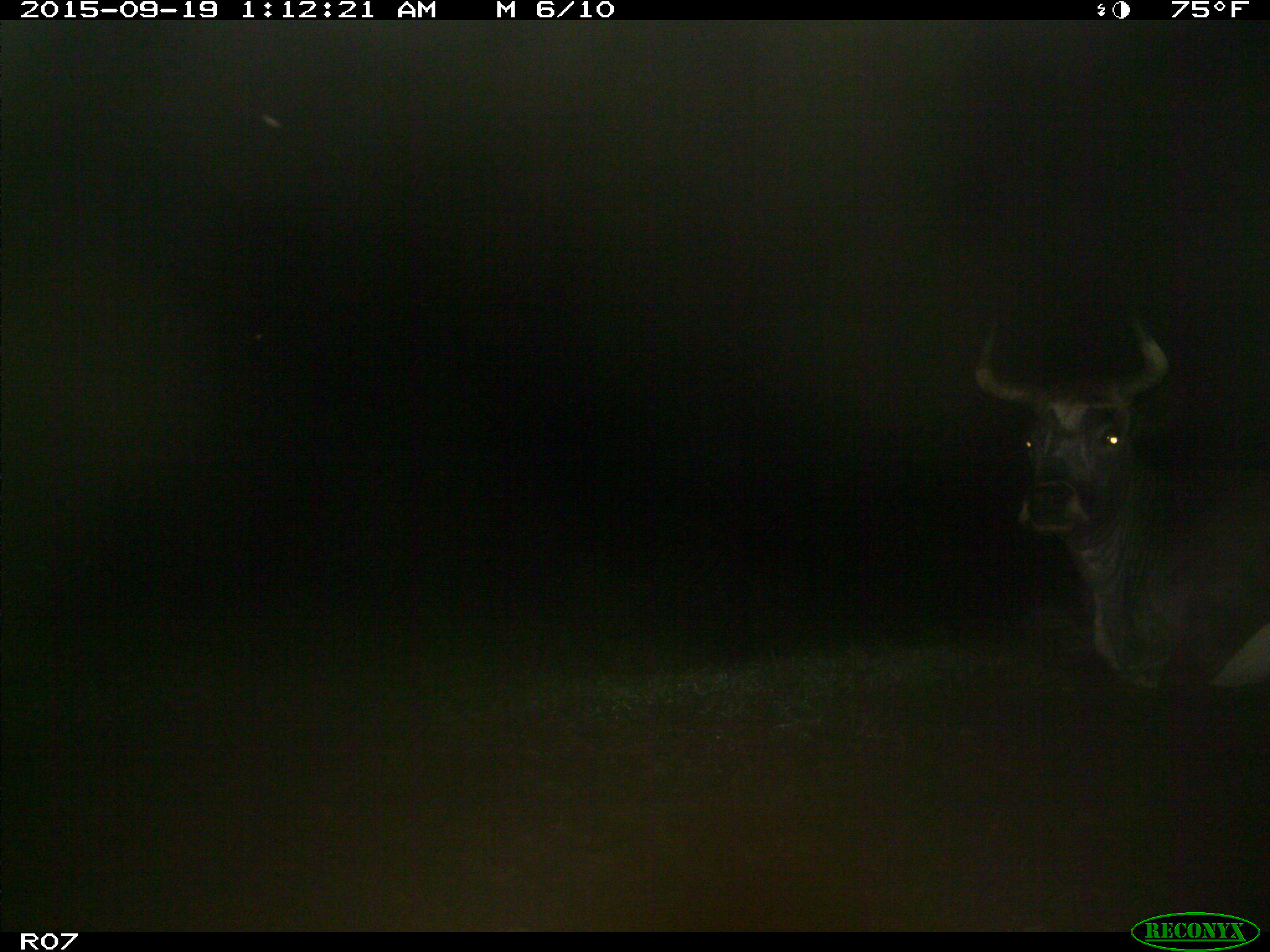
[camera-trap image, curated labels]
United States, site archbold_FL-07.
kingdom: Animalia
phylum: Chordata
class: Mammalia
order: Artiodactyla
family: Bovidae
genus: Bos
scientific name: Bos taurus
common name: domestic cow